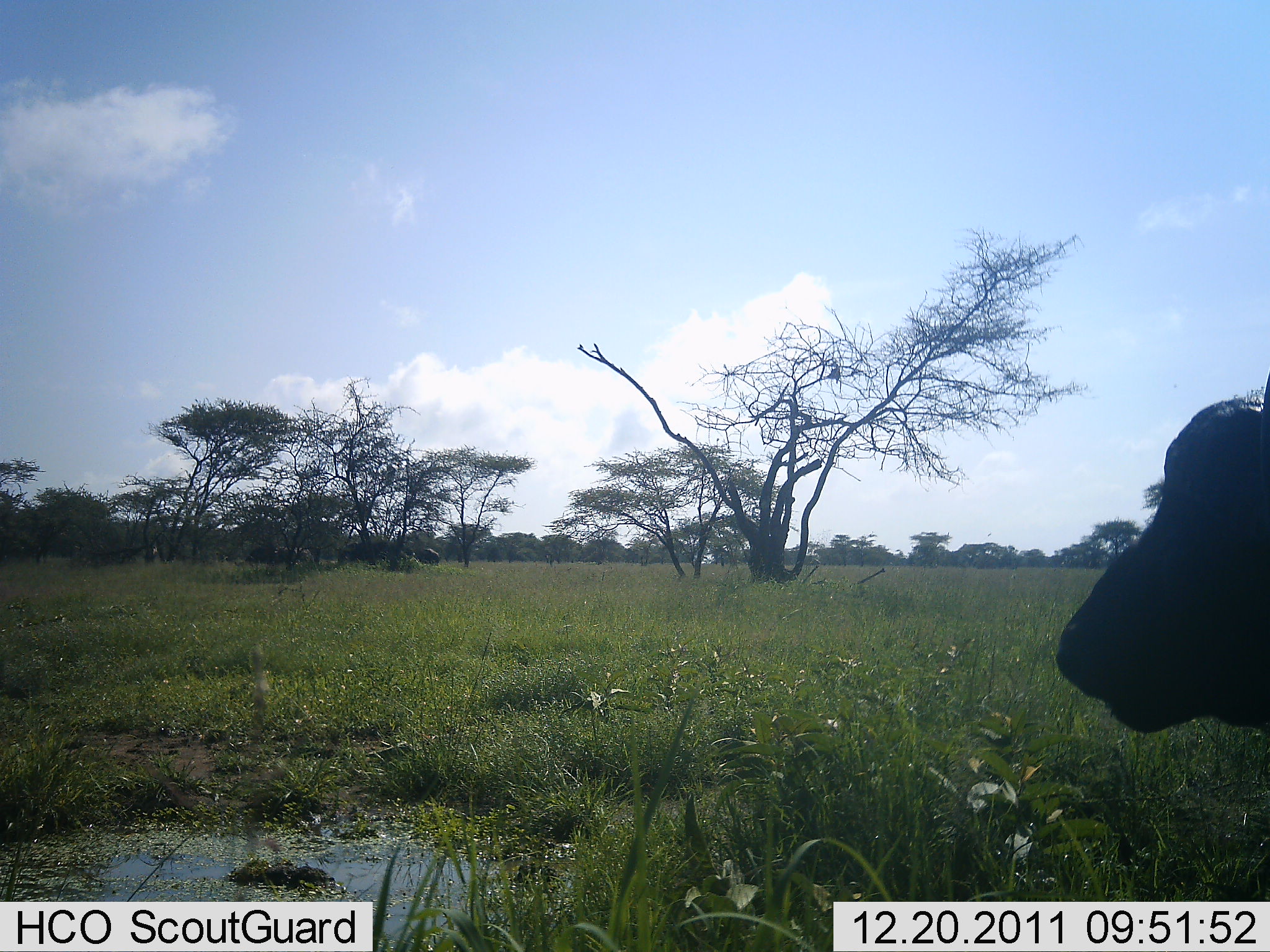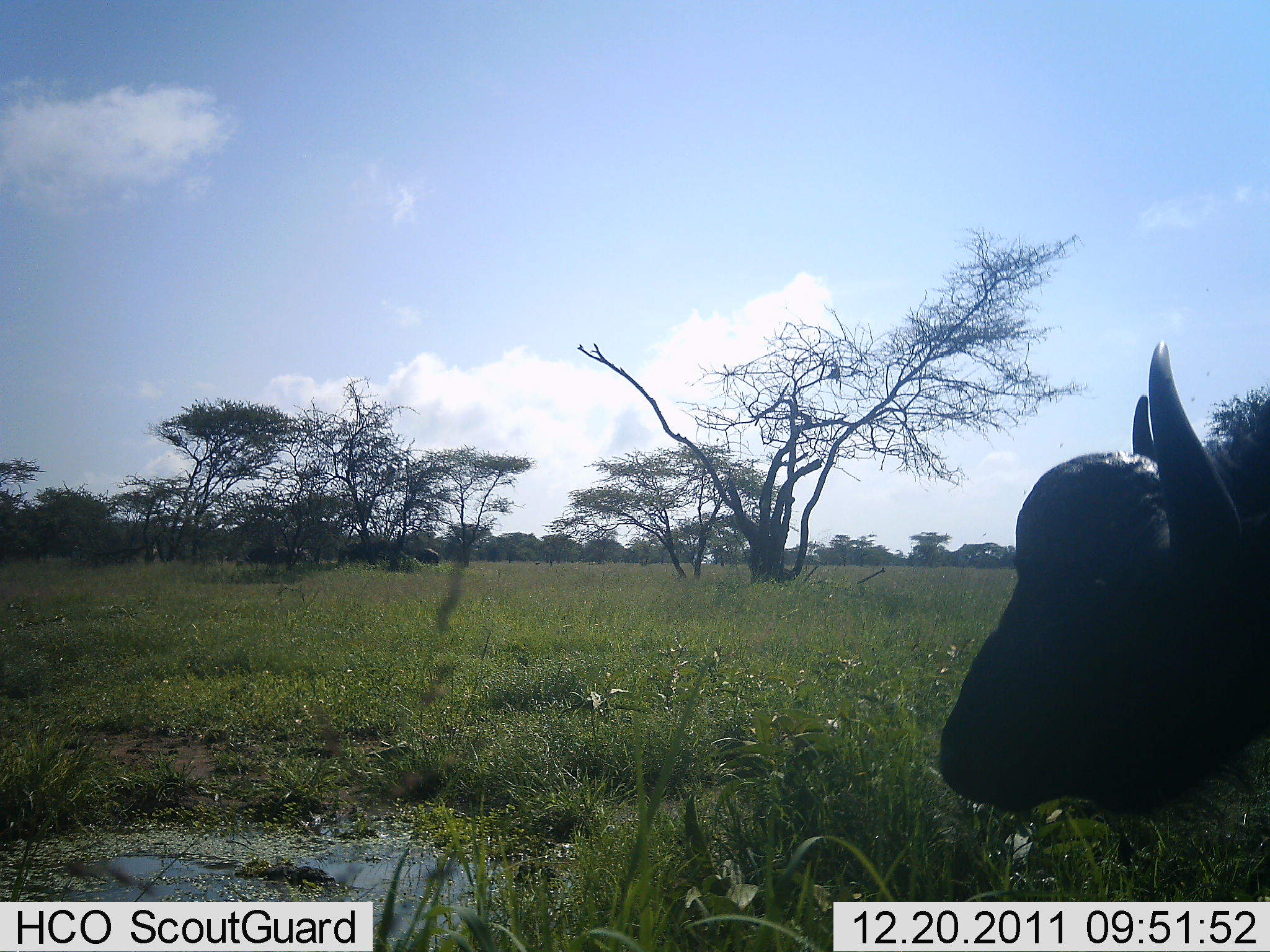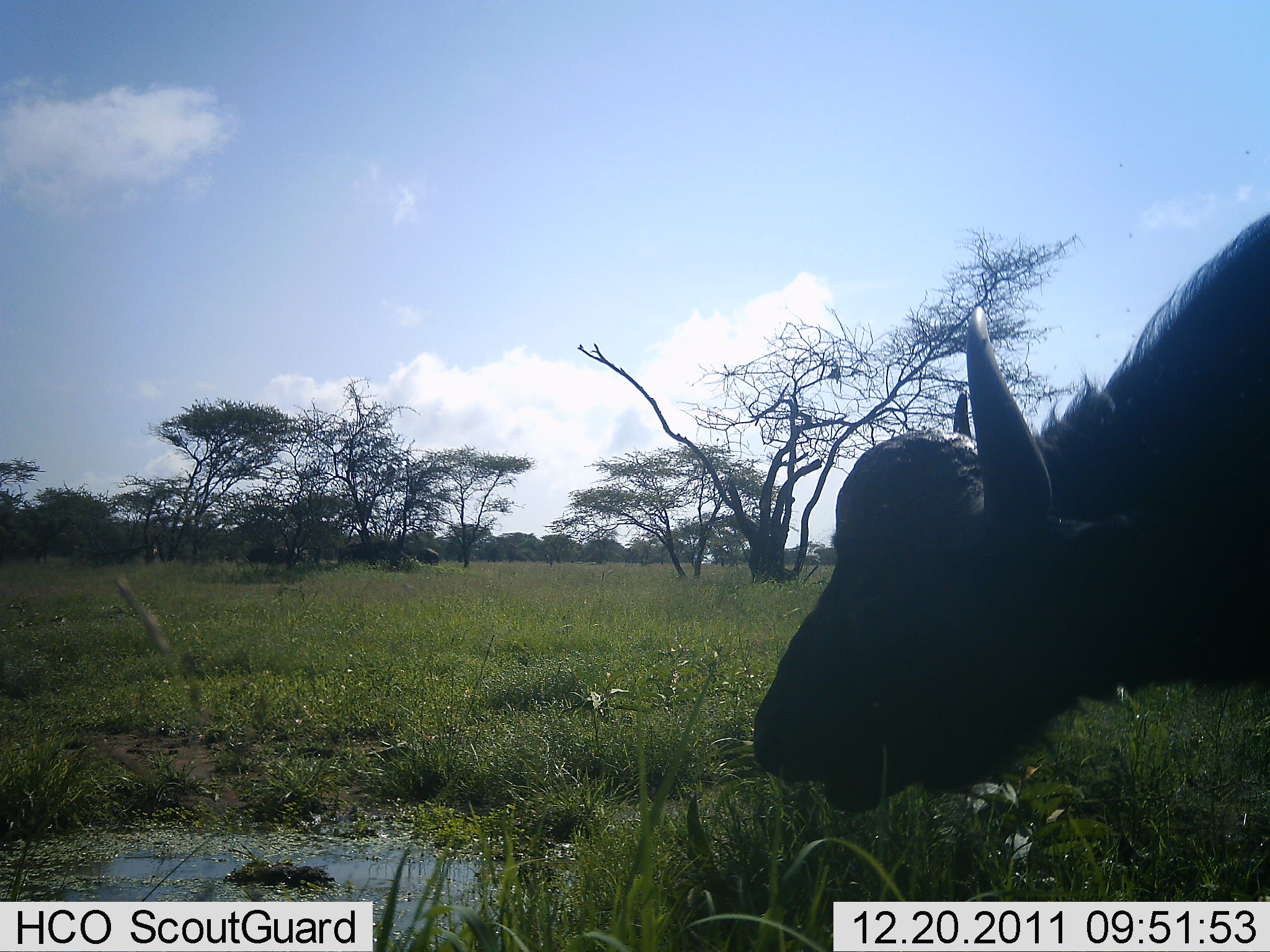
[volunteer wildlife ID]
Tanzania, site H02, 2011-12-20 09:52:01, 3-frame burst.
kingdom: Animalia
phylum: Chordata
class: Mammalia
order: Artiodactyla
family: Bovidae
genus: Syncerus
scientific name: Syncerus caffer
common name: cape buffalo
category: buffalo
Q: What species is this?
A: Buffalo (cape buffalo) (Syncerus caffer).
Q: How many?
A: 1.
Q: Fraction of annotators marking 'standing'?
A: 20%.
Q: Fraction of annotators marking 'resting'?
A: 0%.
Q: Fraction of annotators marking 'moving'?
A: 50%.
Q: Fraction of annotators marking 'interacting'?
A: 0%.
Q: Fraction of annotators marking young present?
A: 0%.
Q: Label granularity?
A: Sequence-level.